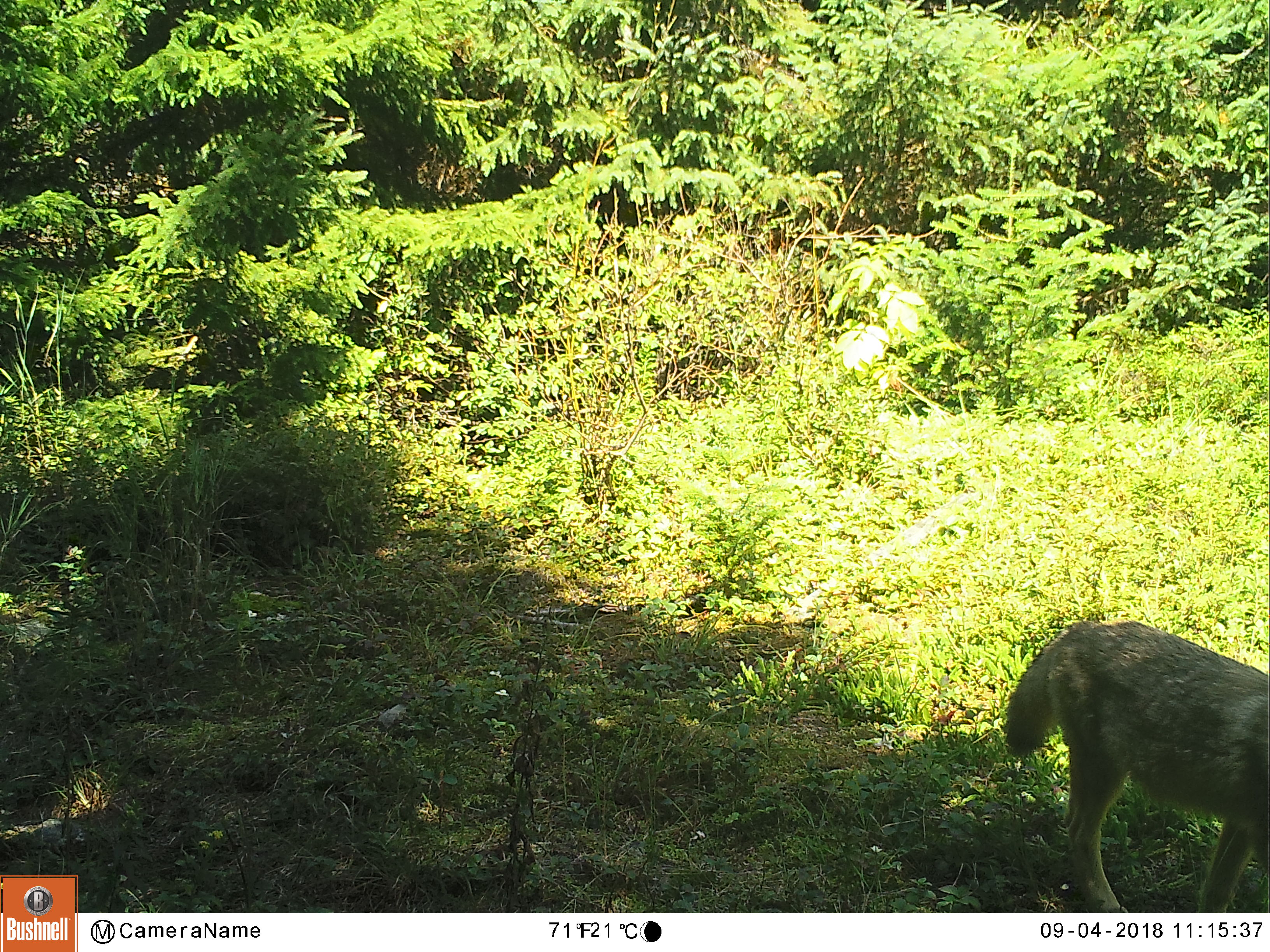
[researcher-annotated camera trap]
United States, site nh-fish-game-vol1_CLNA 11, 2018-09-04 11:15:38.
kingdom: Animalia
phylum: Chordata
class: Mammalia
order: Carnivora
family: Canidae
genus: Canis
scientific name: Canis latrans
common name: coyote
Coyote (Canis latrans).